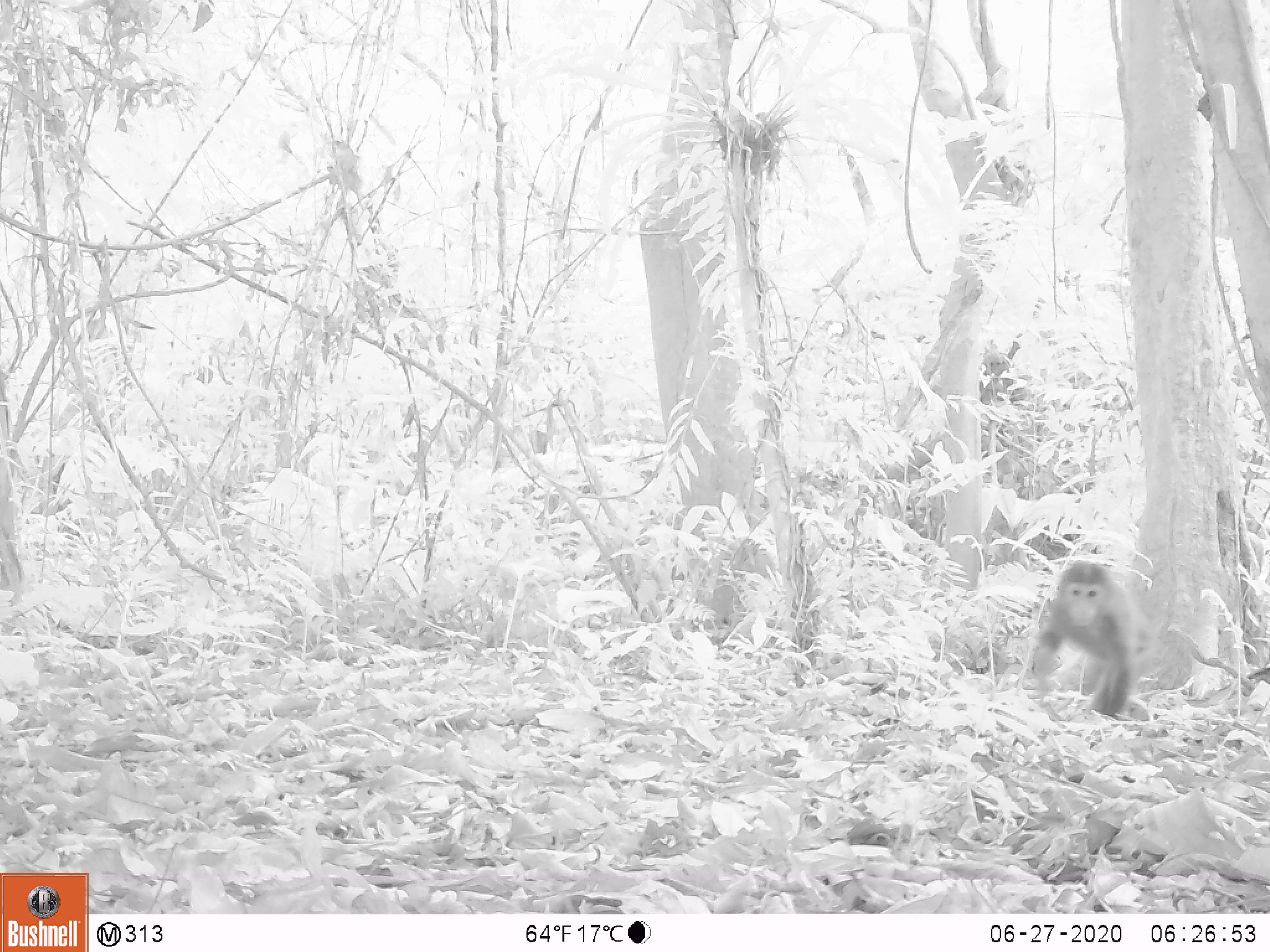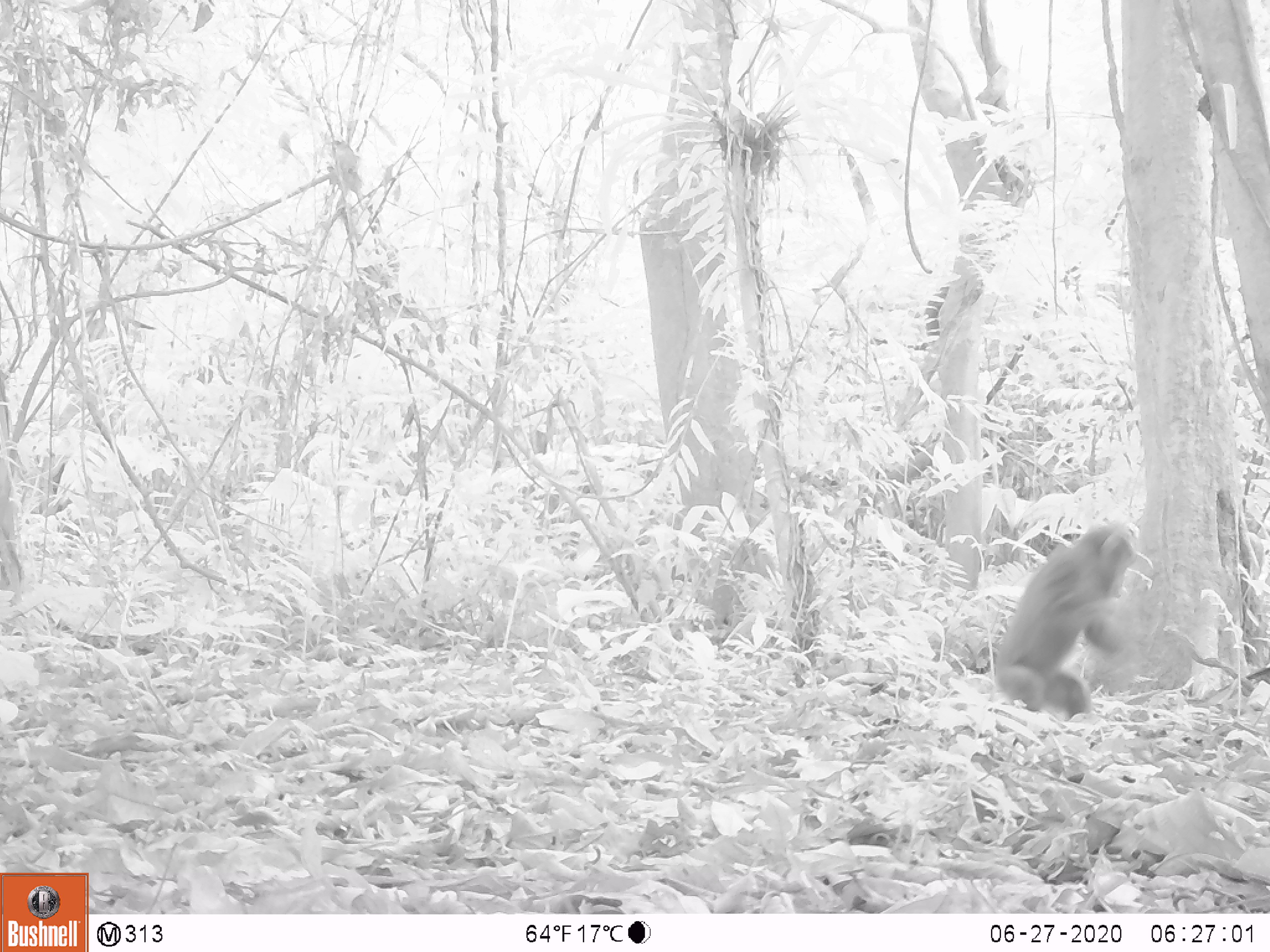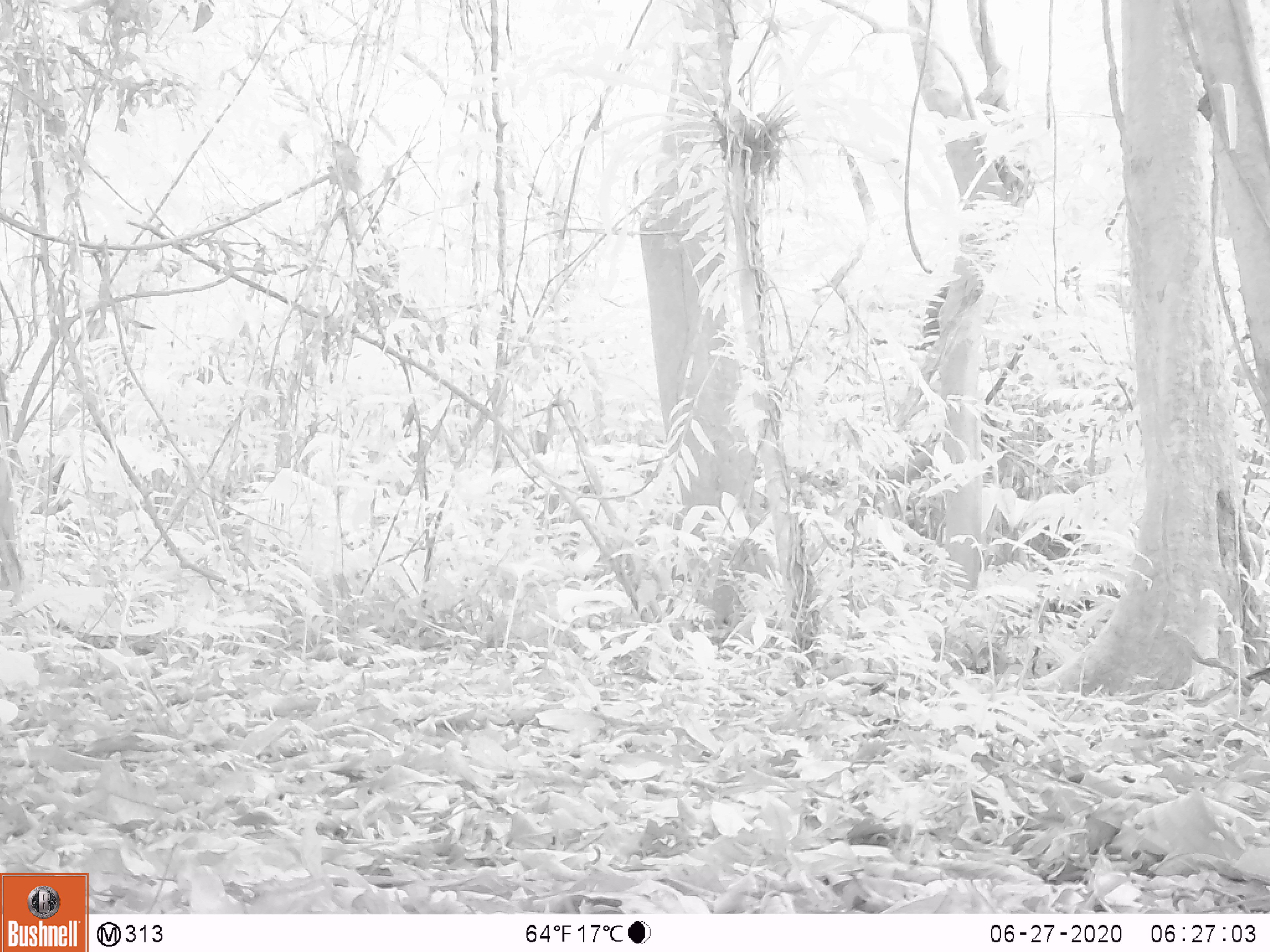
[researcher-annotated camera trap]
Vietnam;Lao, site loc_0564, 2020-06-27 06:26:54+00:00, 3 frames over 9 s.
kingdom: Animalia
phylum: Chordata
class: Mammalia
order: Primates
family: Cercopithecidae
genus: Macaca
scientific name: Macaca arctoides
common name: stump-tailed macaque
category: stump tailed macaque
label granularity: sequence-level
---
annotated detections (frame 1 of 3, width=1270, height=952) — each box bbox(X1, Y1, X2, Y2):
stump tailed macaque: bbox(1031, 557, 1160, 720)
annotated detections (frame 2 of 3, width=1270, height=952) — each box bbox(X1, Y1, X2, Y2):
stump tailed macaque: bbox(994, 518, 1136, 719)